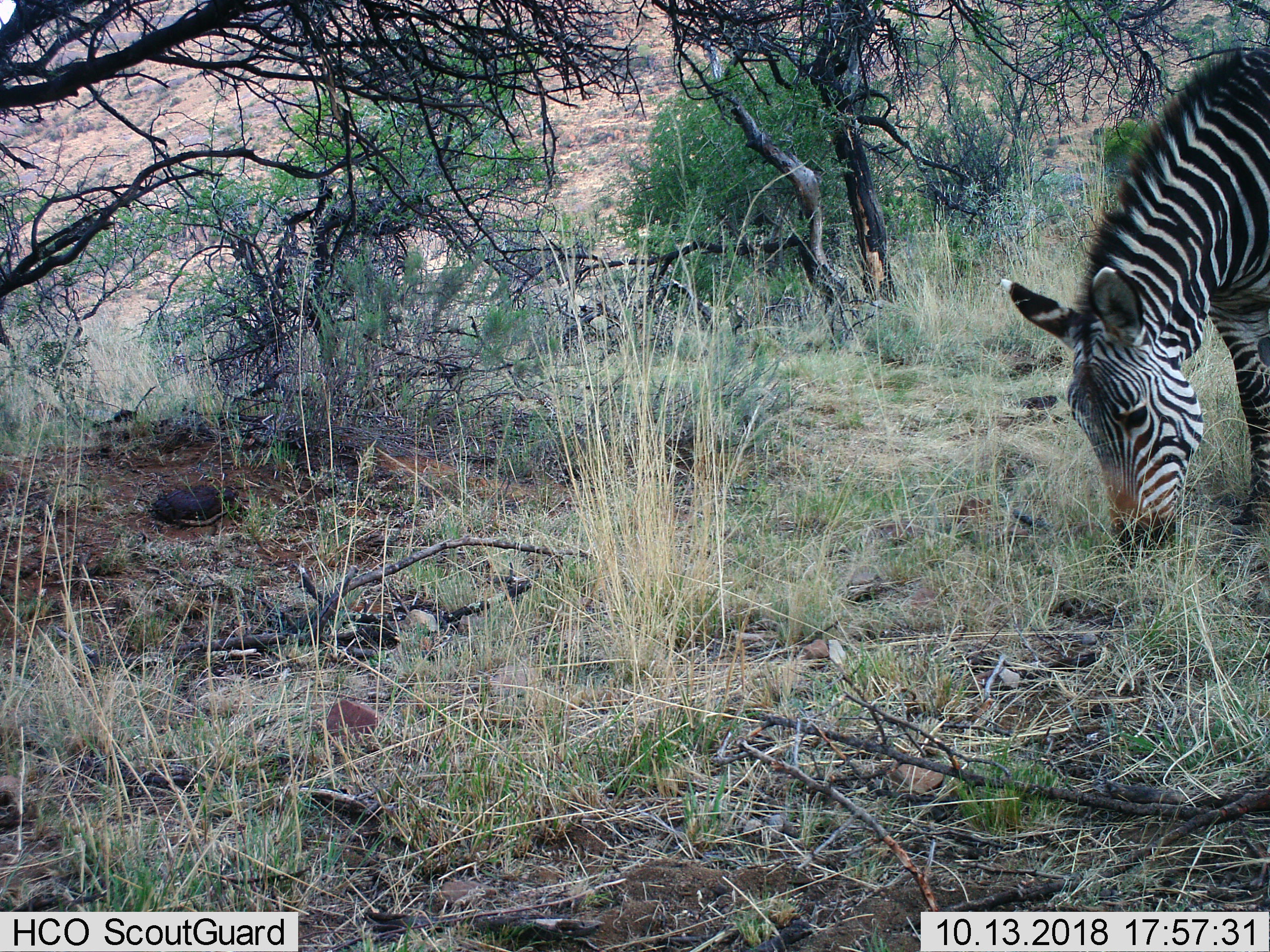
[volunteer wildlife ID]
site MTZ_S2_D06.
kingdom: Animalia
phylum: Chordata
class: Mammalia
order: Perissodactyla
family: Equidae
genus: Equus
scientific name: Equus zebra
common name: mountain zebra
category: zebramountain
Zebramountain (mountain zebra) (Equus zebra), count 1. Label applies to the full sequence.